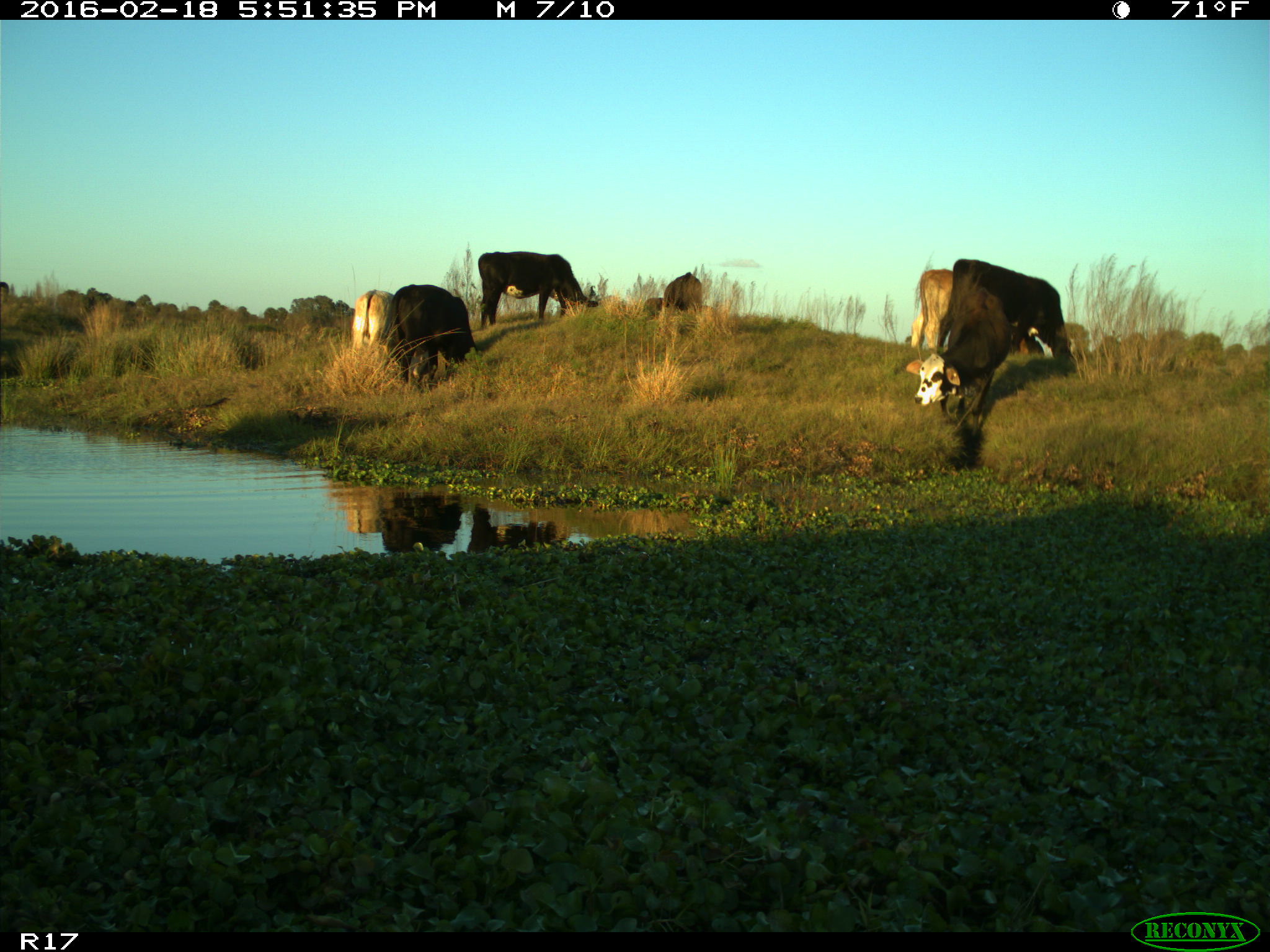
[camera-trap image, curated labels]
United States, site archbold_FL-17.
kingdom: Animalia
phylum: Chordata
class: Mammalia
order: Artiodactyla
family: Bovidae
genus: Bos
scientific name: Bos taurus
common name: domestic cow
Bos taurus (domestic cow).